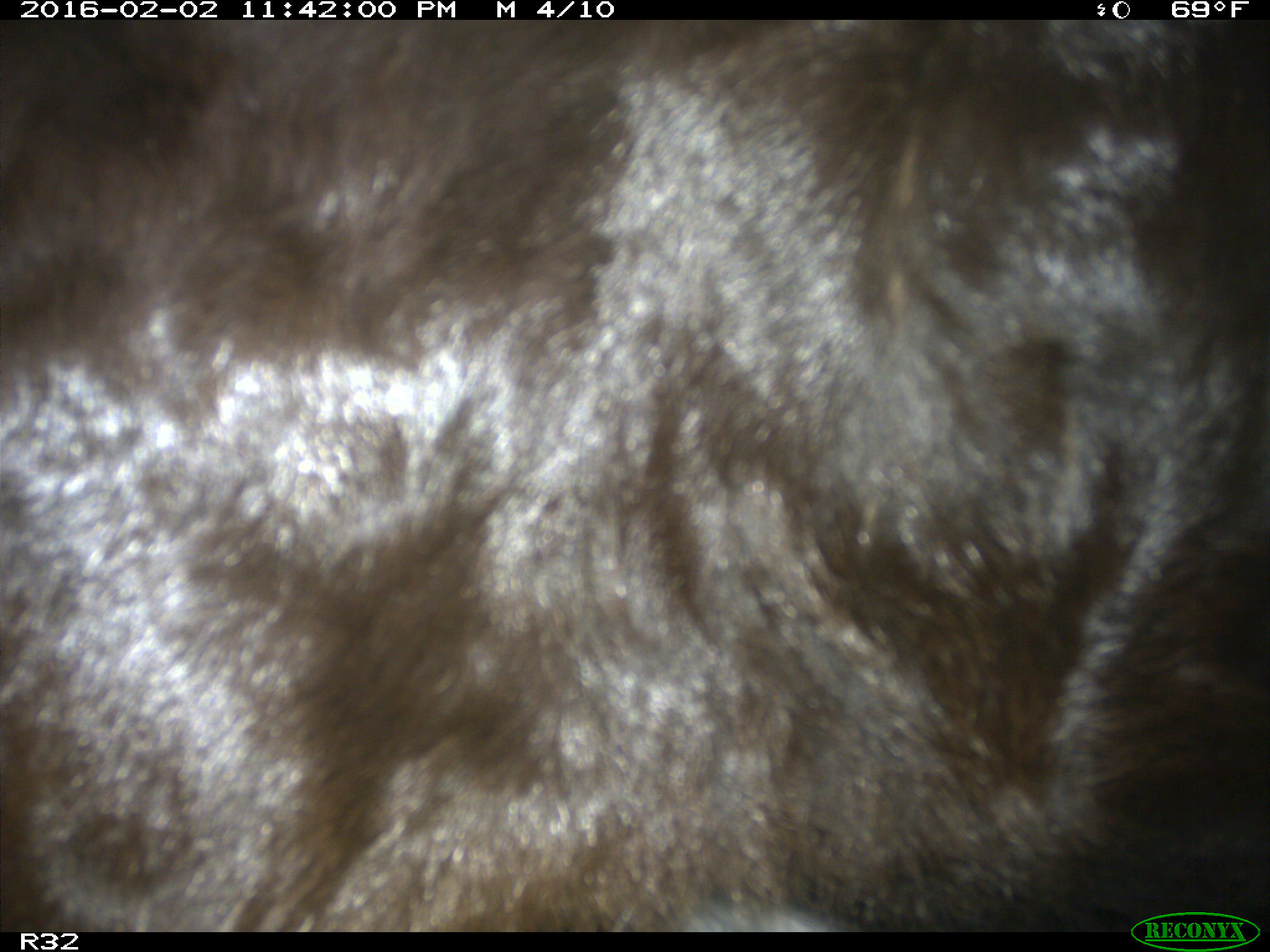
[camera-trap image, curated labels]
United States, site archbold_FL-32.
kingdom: Animalia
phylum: Chordata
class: Mammalia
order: Artiodactyla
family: Bovidae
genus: Bos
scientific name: Bos taurus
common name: domestic cow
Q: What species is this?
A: Bos taurus (domestic cow).